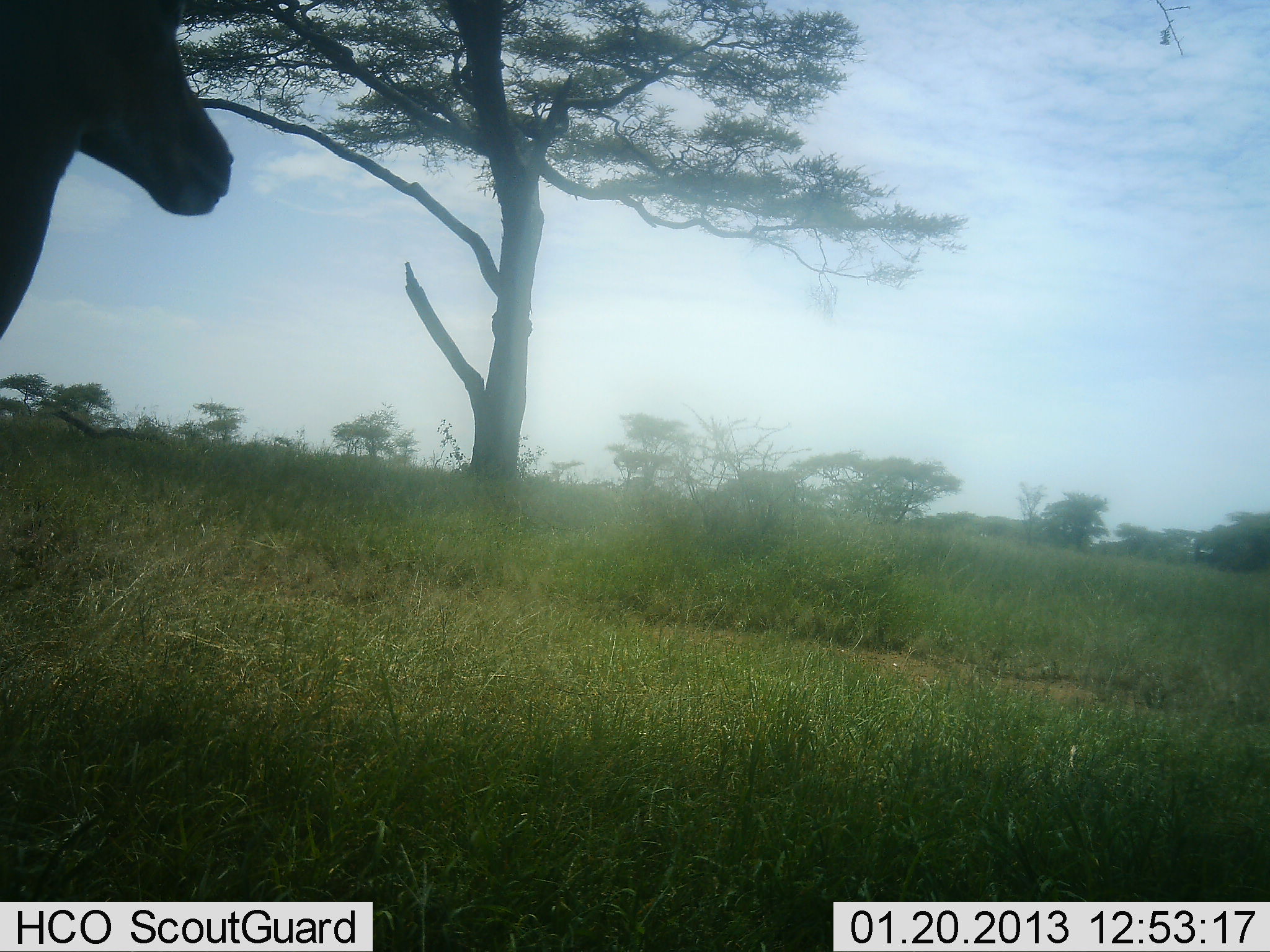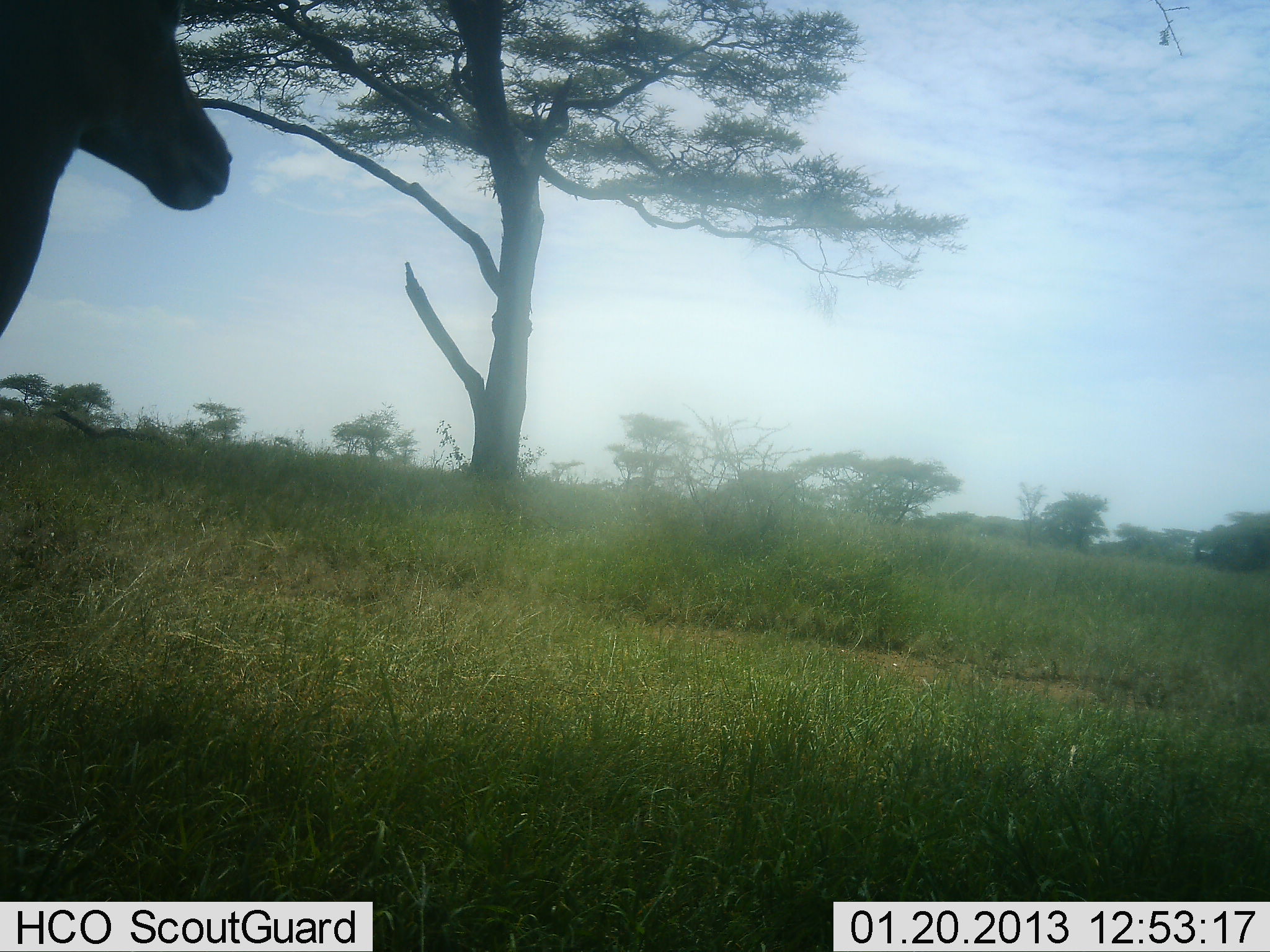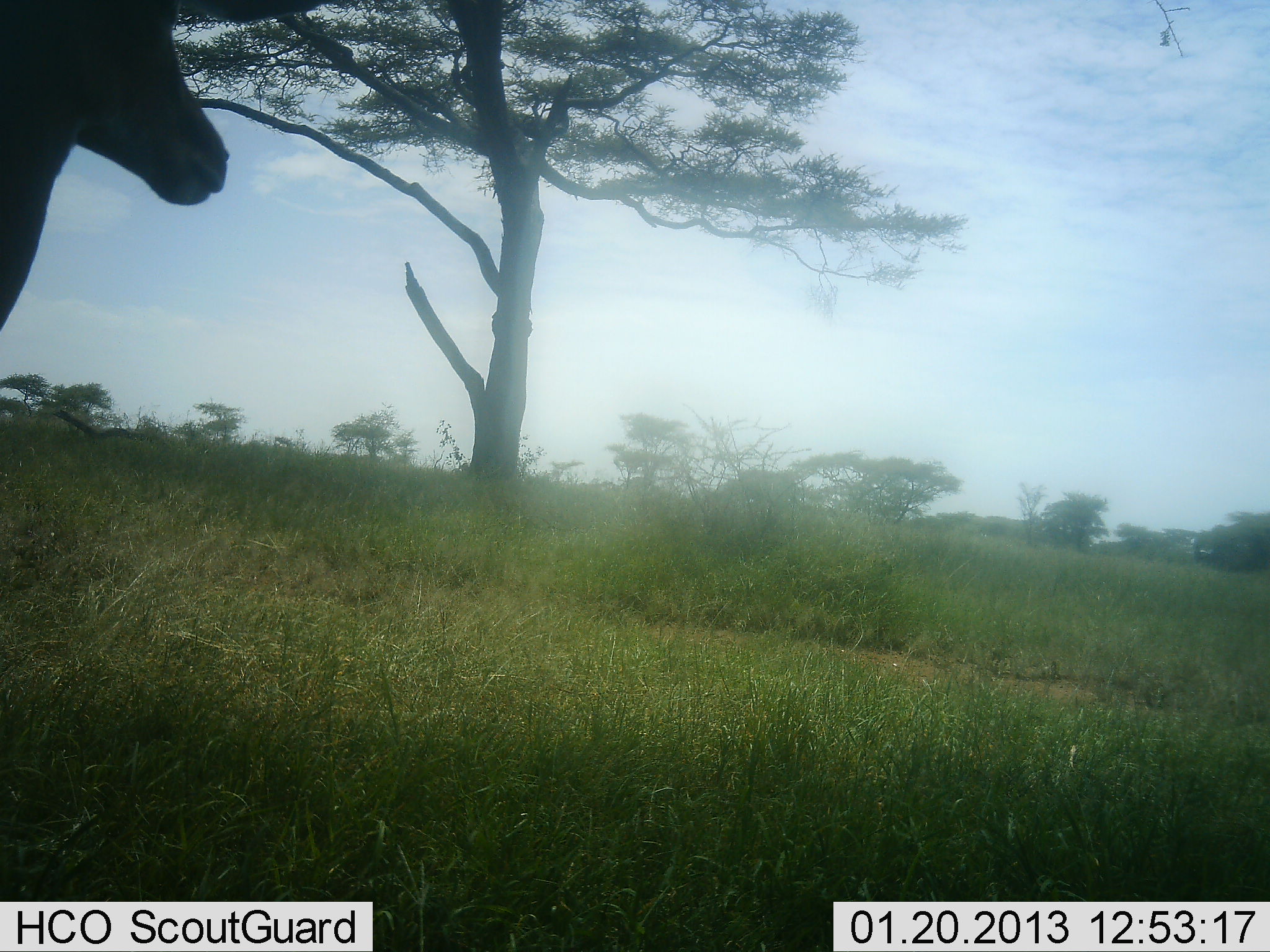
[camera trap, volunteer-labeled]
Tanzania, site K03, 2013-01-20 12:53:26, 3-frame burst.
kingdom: Animalia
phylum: Chordata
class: Mammalia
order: Artiodactyla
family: Bovidae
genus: Aepyceros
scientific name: Aepyceros melampus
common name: impala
Impala (Aepyceros melampus), count 1. Behavior (volunteer vote fractions): standing 75%, resting 0%, moving 0%, interacting 0%. Young present (vote fraction): 0%. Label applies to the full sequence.